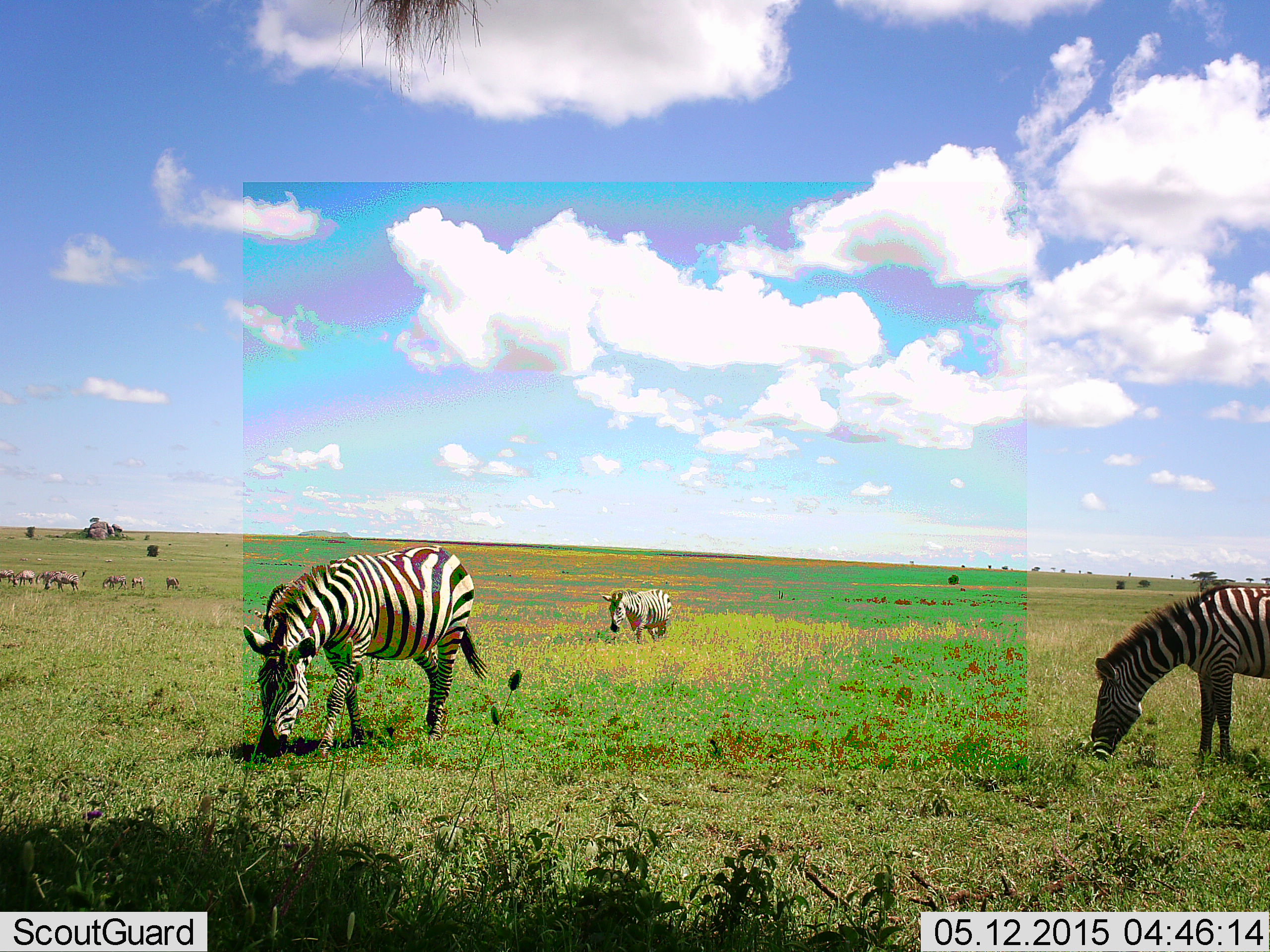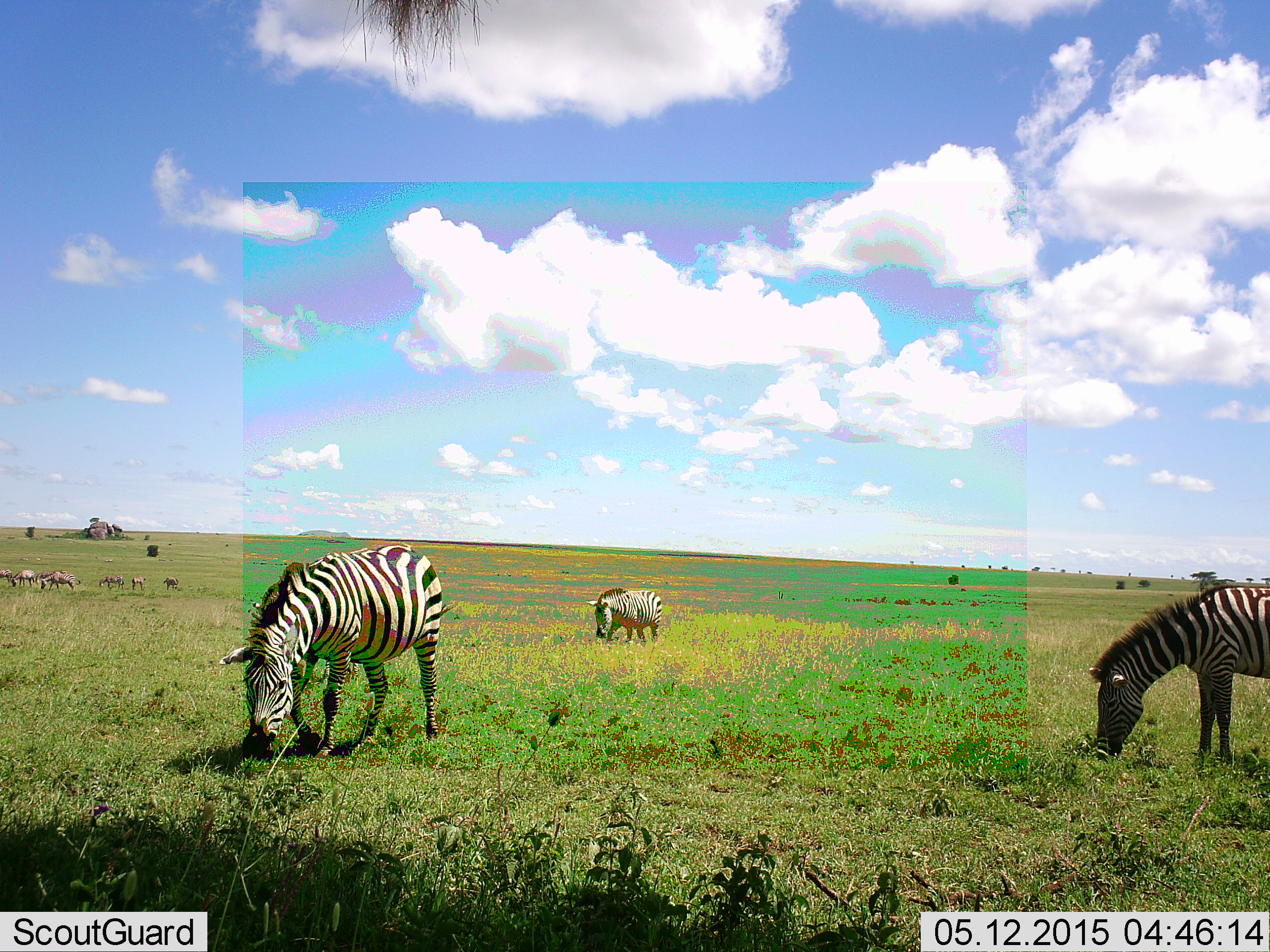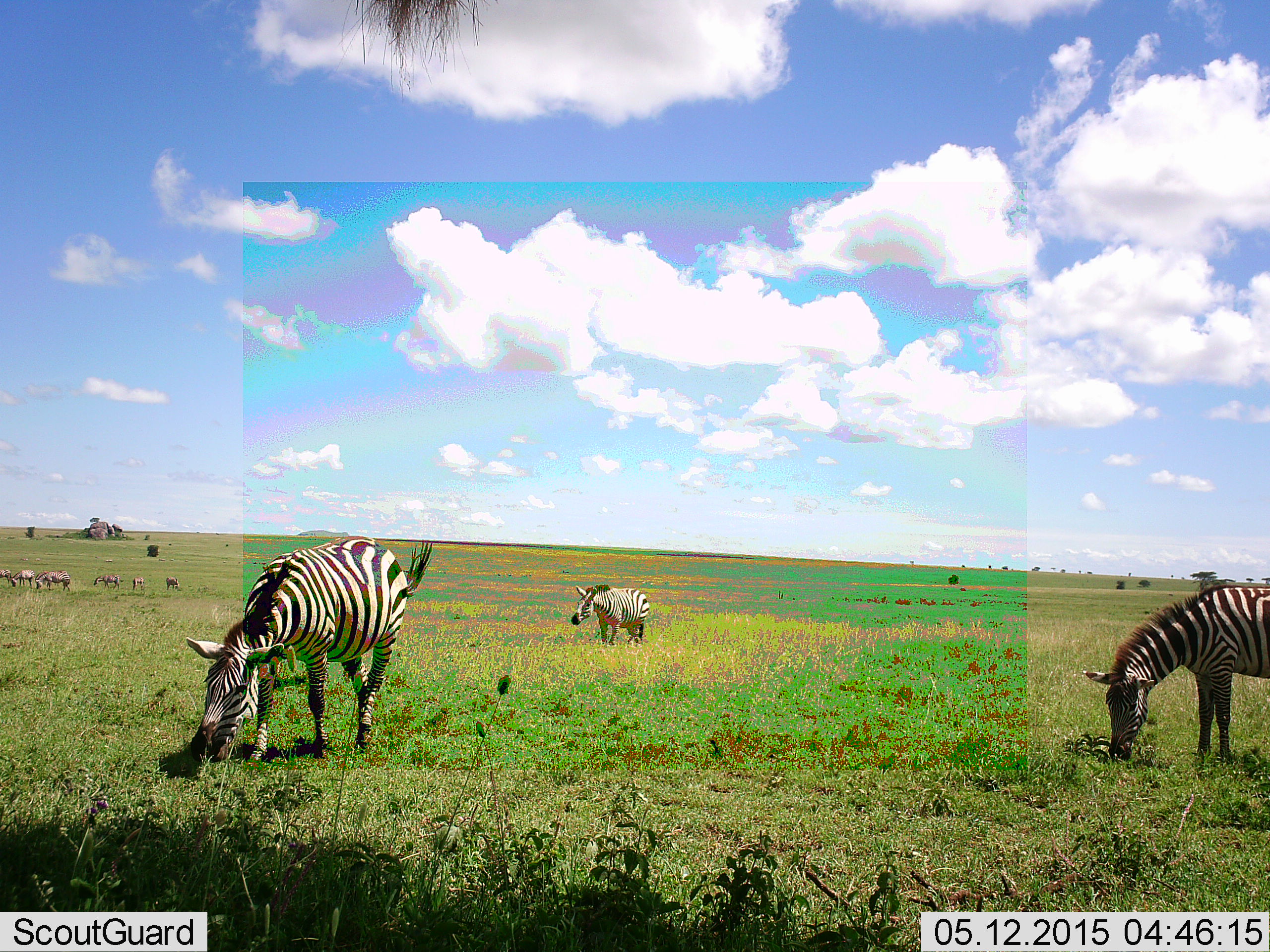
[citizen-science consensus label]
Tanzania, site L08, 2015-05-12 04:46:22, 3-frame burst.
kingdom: Animalia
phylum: Chordata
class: Mammalia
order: Perissodactyla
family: Equidae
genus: Equus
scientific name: Equus quagga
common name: plains zebra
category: zebra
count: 8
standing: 55%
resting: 0%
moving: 18%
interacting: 0%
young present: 0%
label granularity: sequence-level